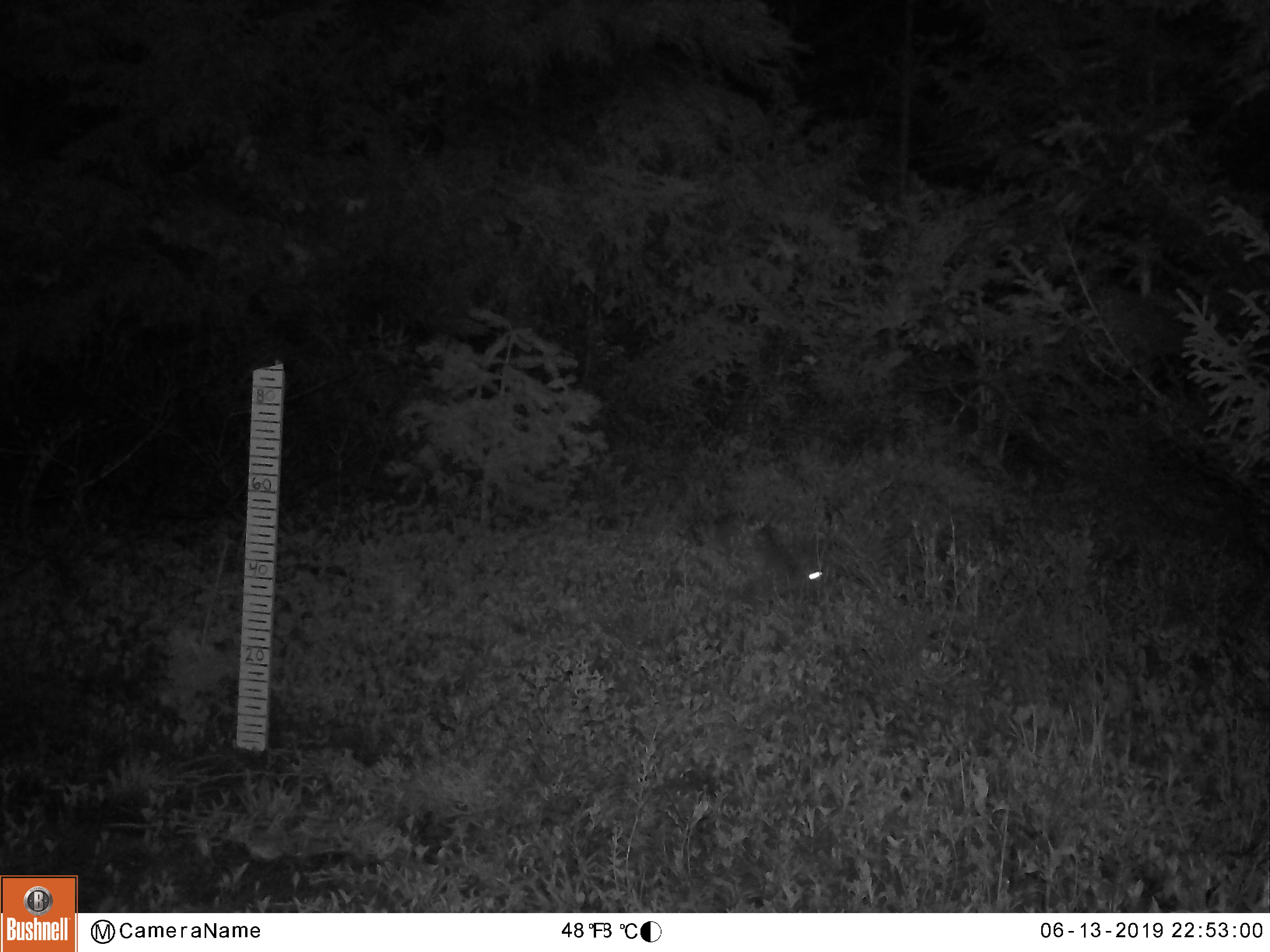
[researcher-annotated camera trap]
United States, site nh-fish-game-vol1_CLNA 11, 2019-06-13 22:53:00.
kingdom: Animalia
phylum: Chordata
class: Mammalia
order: Lagomorpha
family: Leporidae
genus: Lepus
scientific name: Lepus americanus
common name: snowshoe hare